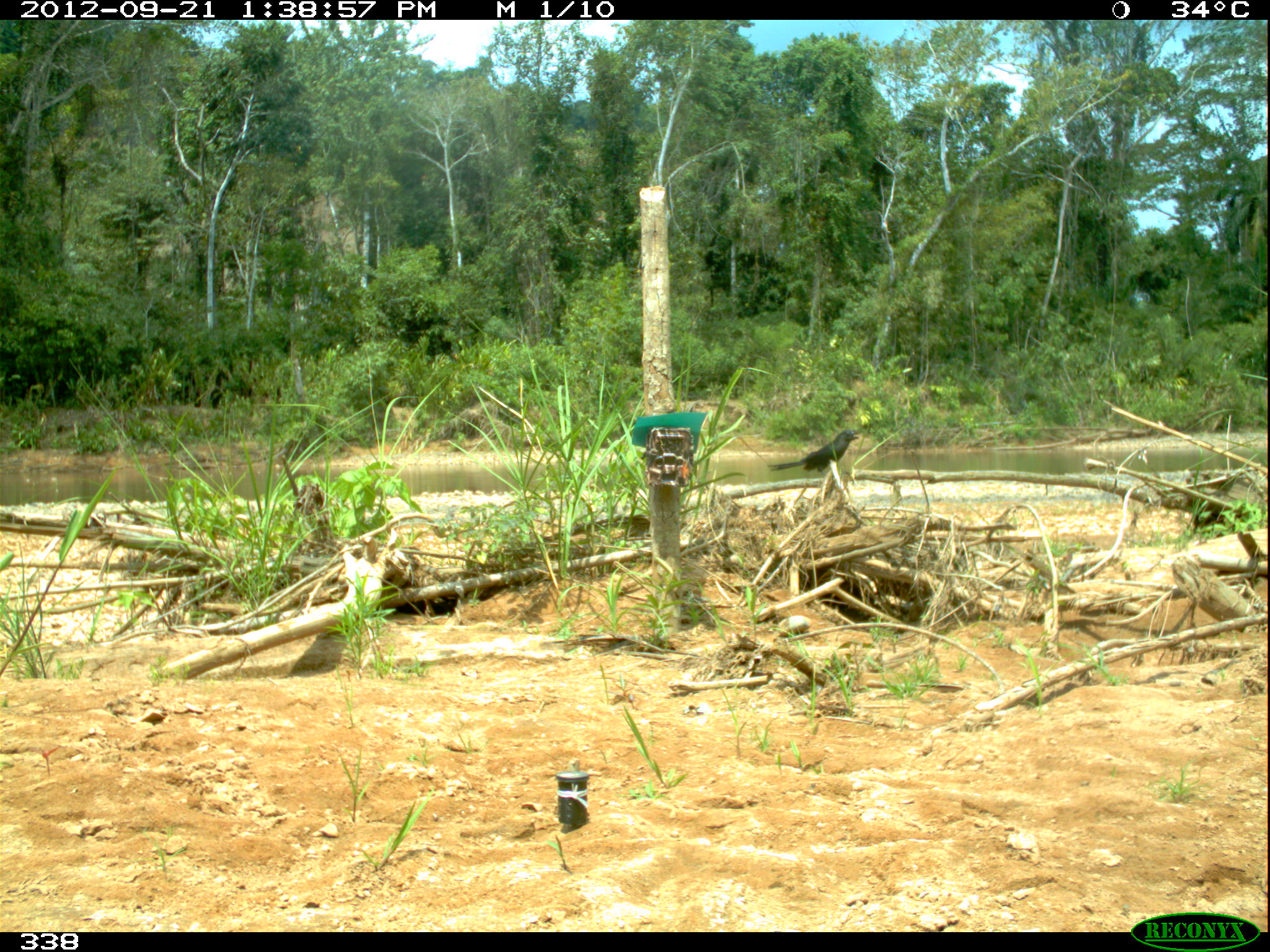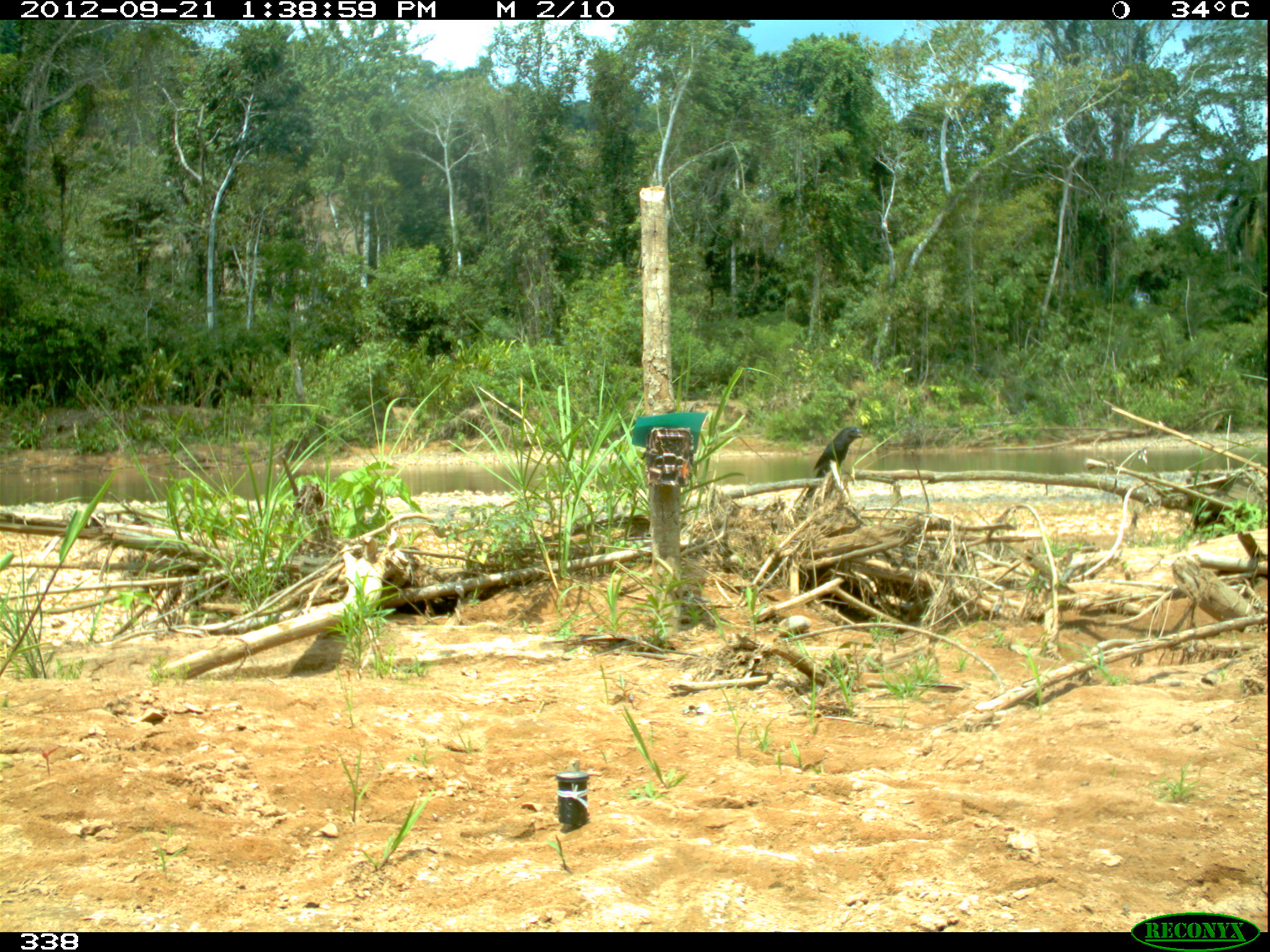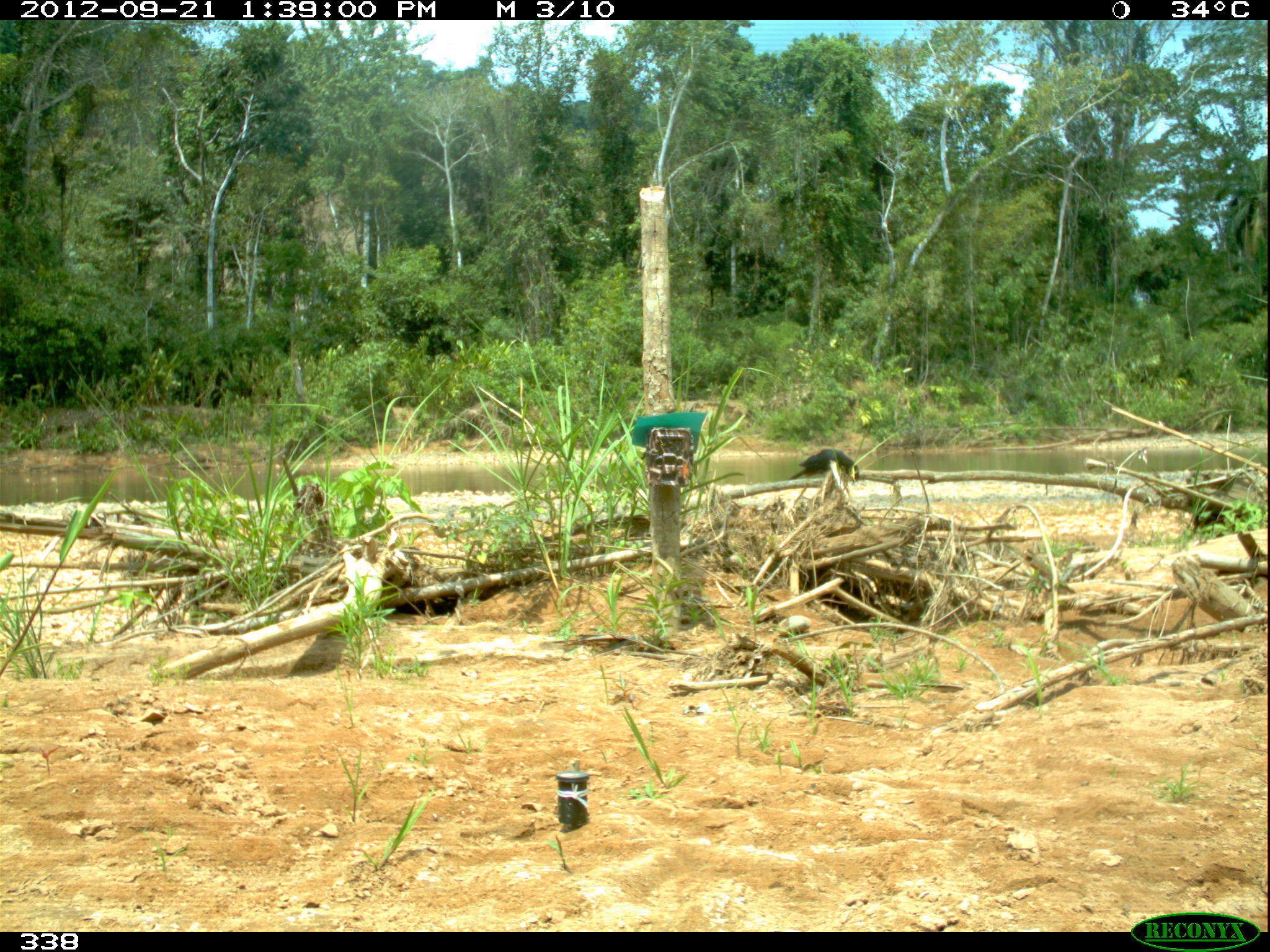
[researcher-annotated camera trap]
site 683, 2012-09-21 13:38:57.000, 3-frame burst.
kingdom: Animalia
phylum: Chordata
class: Aves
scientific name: Aves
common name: bird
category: unknown bird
Unknown bird (bird) (Aves).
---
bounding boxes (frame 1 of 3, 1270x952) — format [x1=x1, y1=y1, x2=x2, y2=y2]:
unknown bird: [x1=767, y1=429, x2=860, y2=478]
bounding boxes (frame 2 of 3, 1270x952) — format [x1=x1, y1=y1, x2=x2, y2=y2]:
unknown bird: [x1=800, y1=426, x2=864, y2=506]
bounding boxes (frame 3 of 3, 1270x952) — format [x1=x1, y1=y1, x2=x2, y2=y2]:
unknown bird: [x1=788, y1=448, x2=859, y2=486]